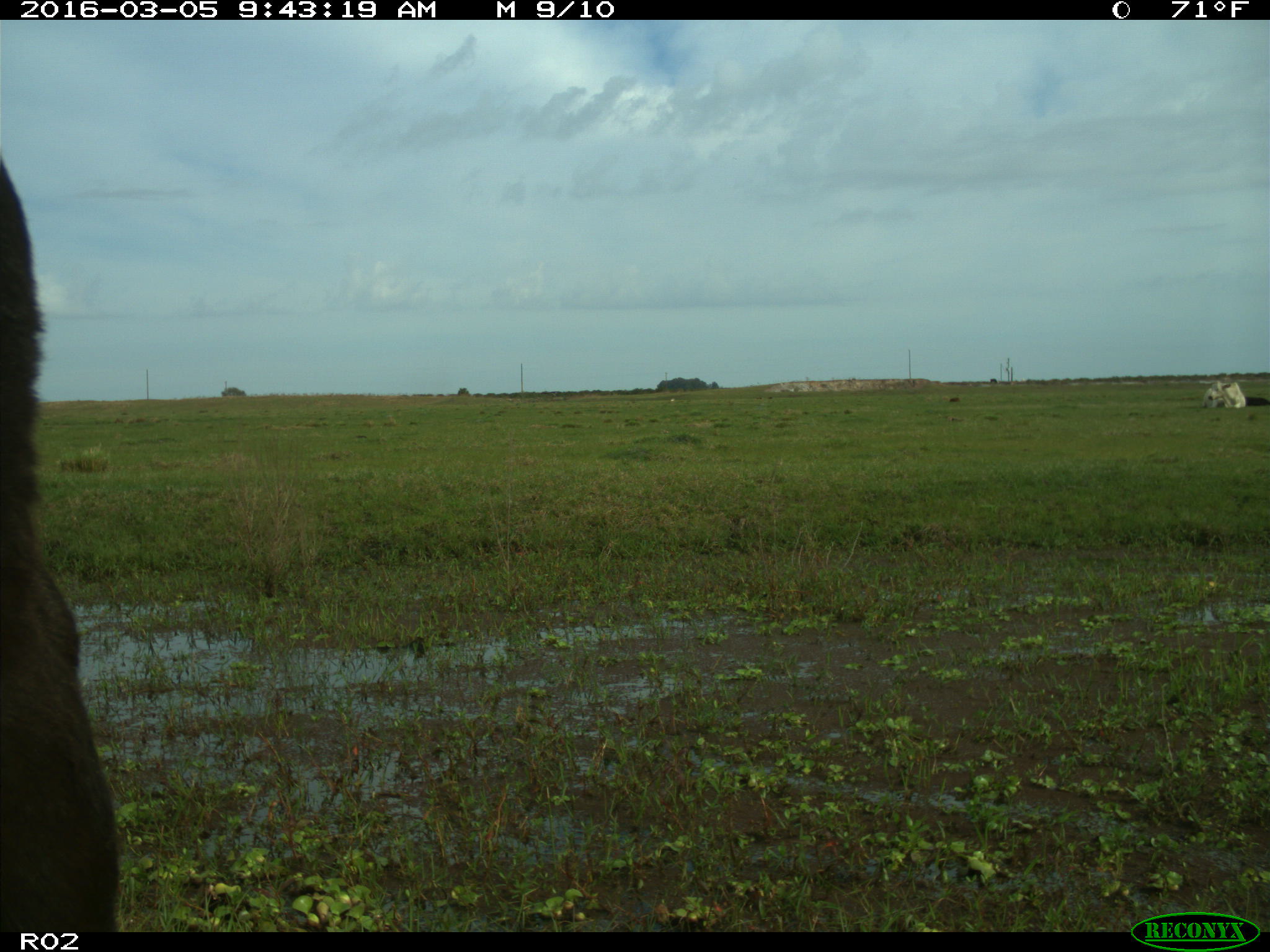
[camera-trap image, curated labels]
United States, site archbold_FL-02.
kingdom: Animalia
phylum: Chordata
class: Mammalia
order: Artiodactyla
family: Bovidae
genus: Bos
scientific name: Bos taurus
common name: domestic cow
Bos taurus (domestic cow).